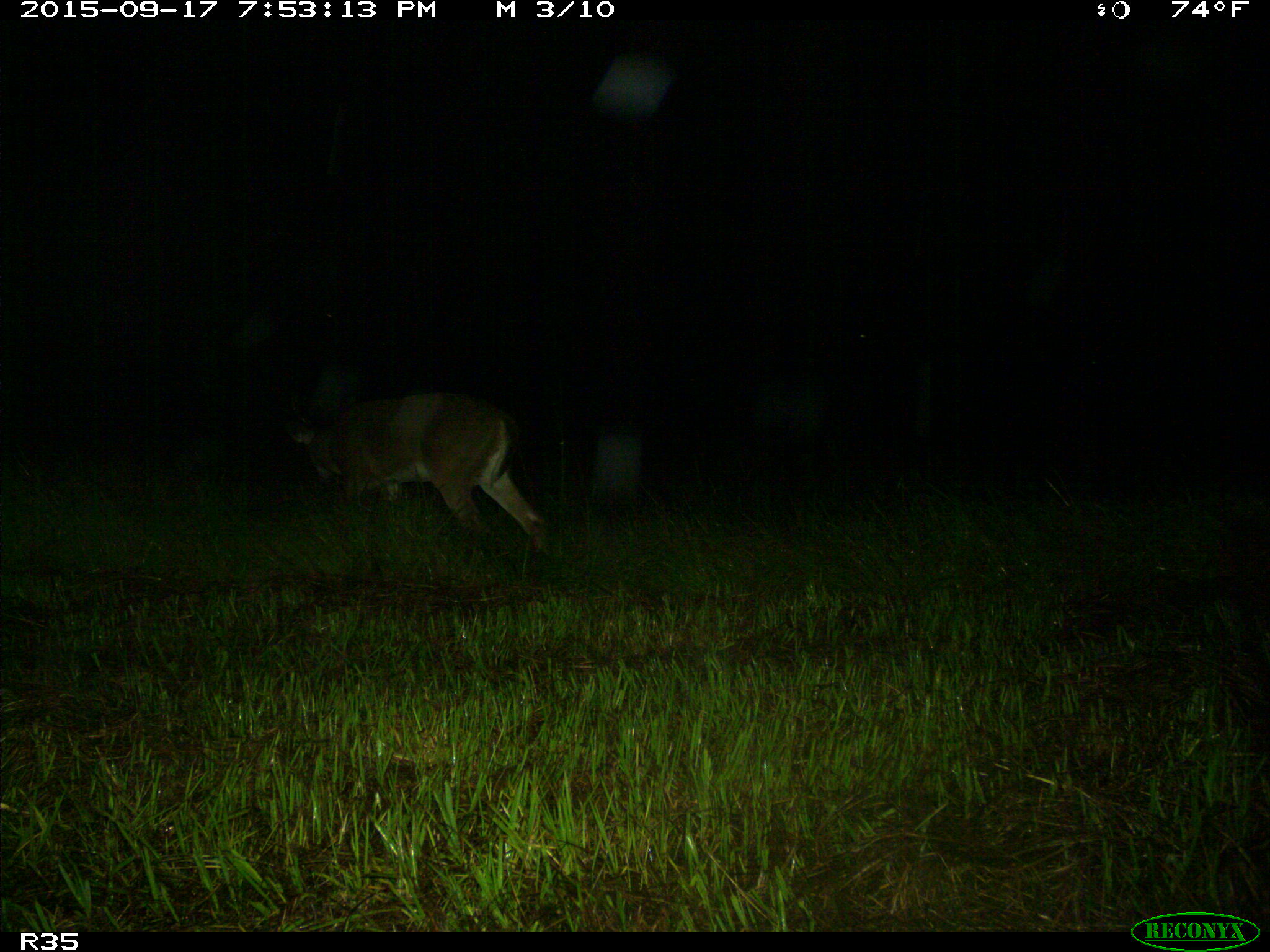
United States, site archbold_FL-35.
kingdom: Animalia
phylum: Chordata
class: Mammalia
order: Artiodactyla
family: Cervidae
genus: Odocoileus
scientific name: Odocoileus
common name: deer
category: unidentified deer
Unidentified deer (deer) (Odocoileus).